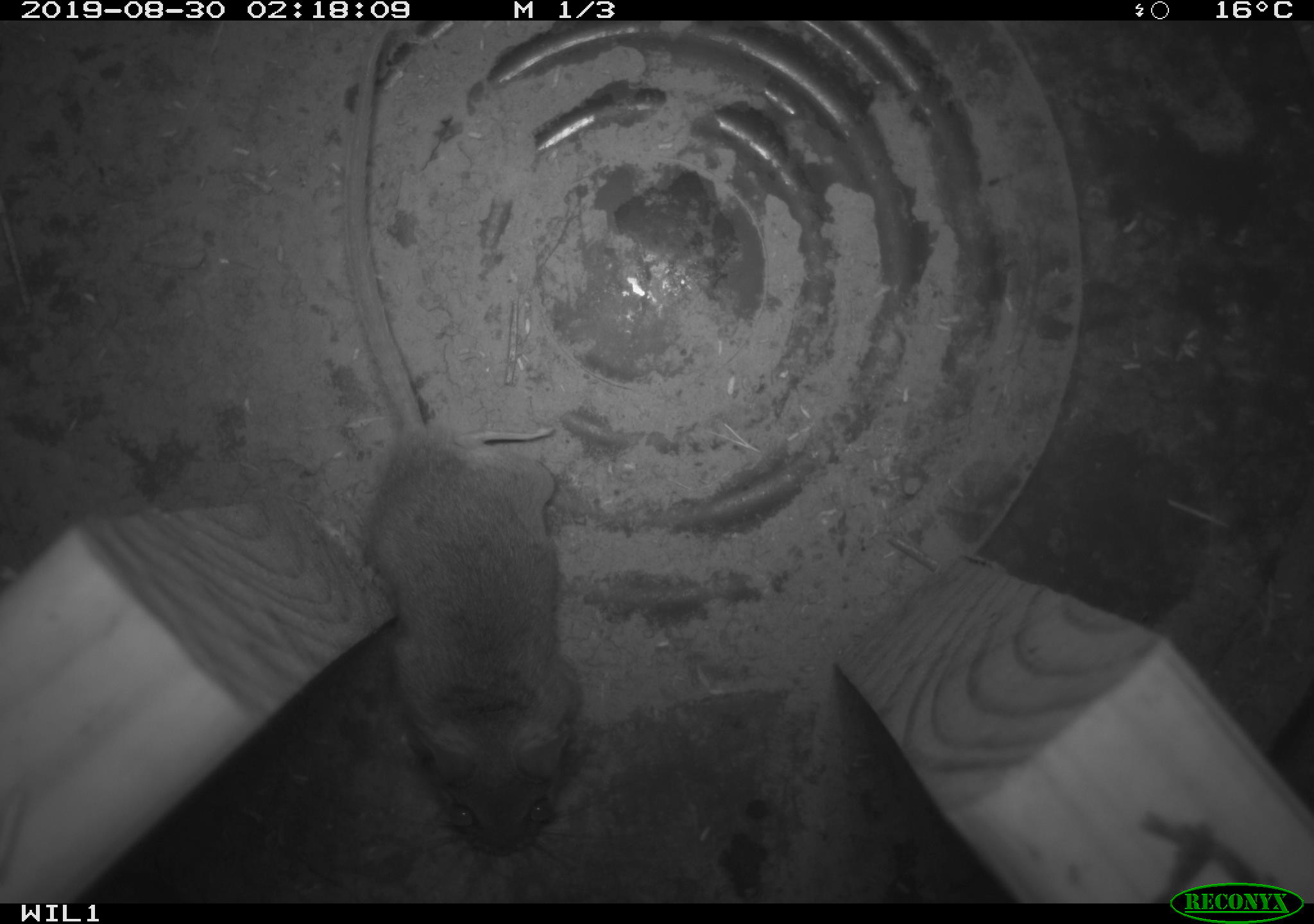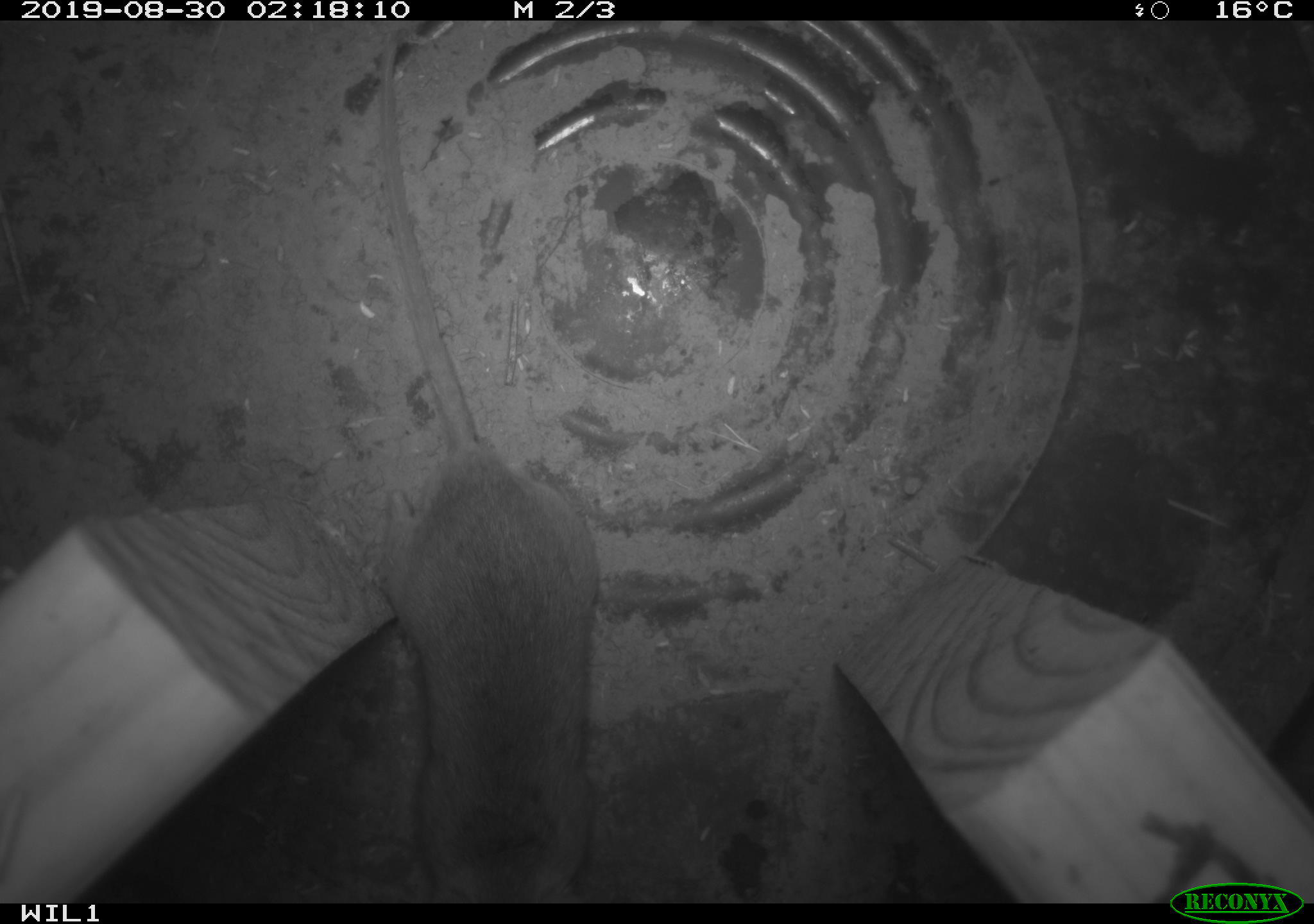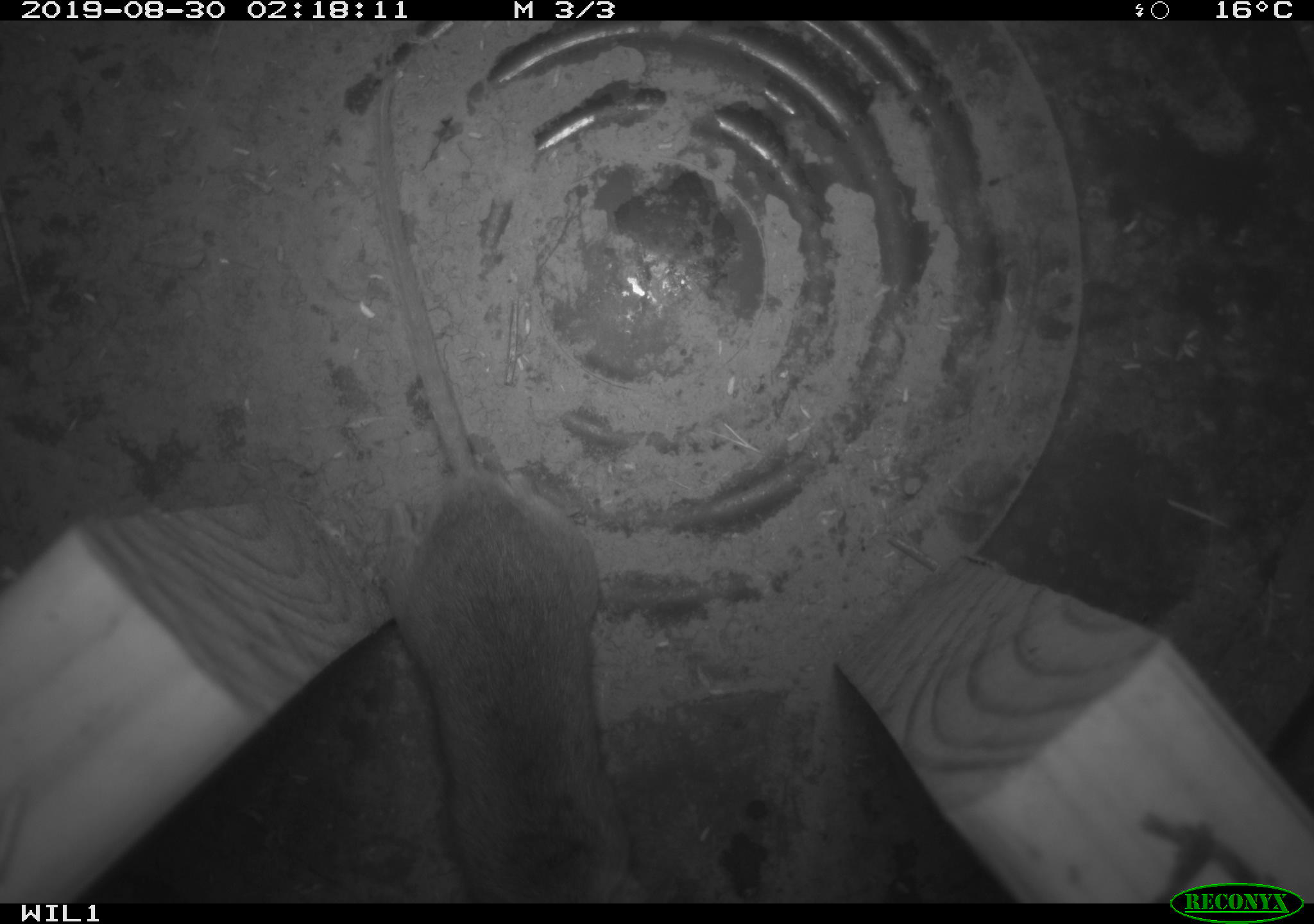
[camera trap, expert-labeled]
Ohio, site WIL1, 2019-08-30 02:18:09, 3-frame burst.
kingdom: Animalia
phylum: Chordata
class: Mammalia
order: Rodentia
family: Cricetidae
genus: Peromyscus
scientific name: Peromyscus leucopus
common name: white-footed mouse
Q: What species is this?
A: White-footed mouse (Peromyscus leucopus).